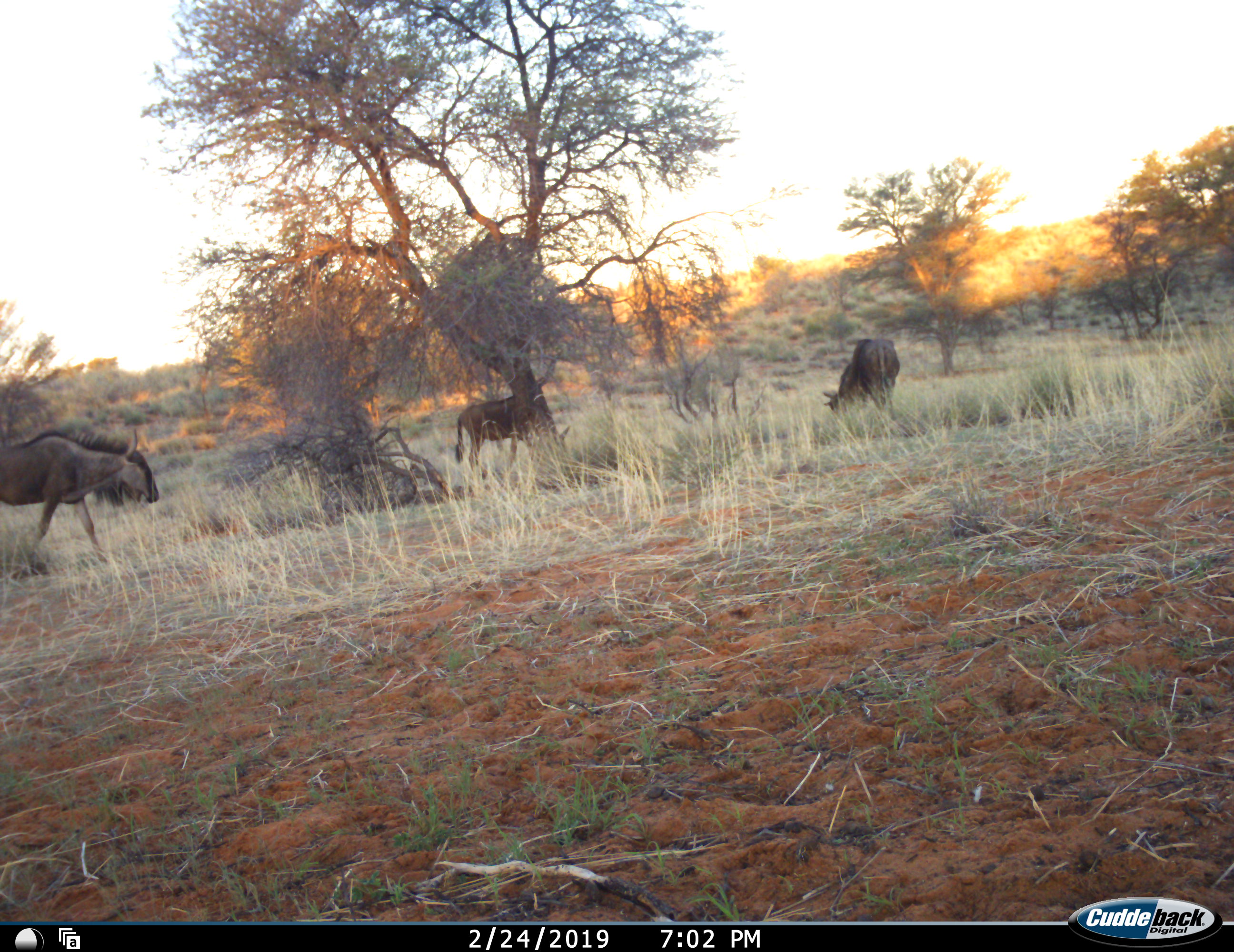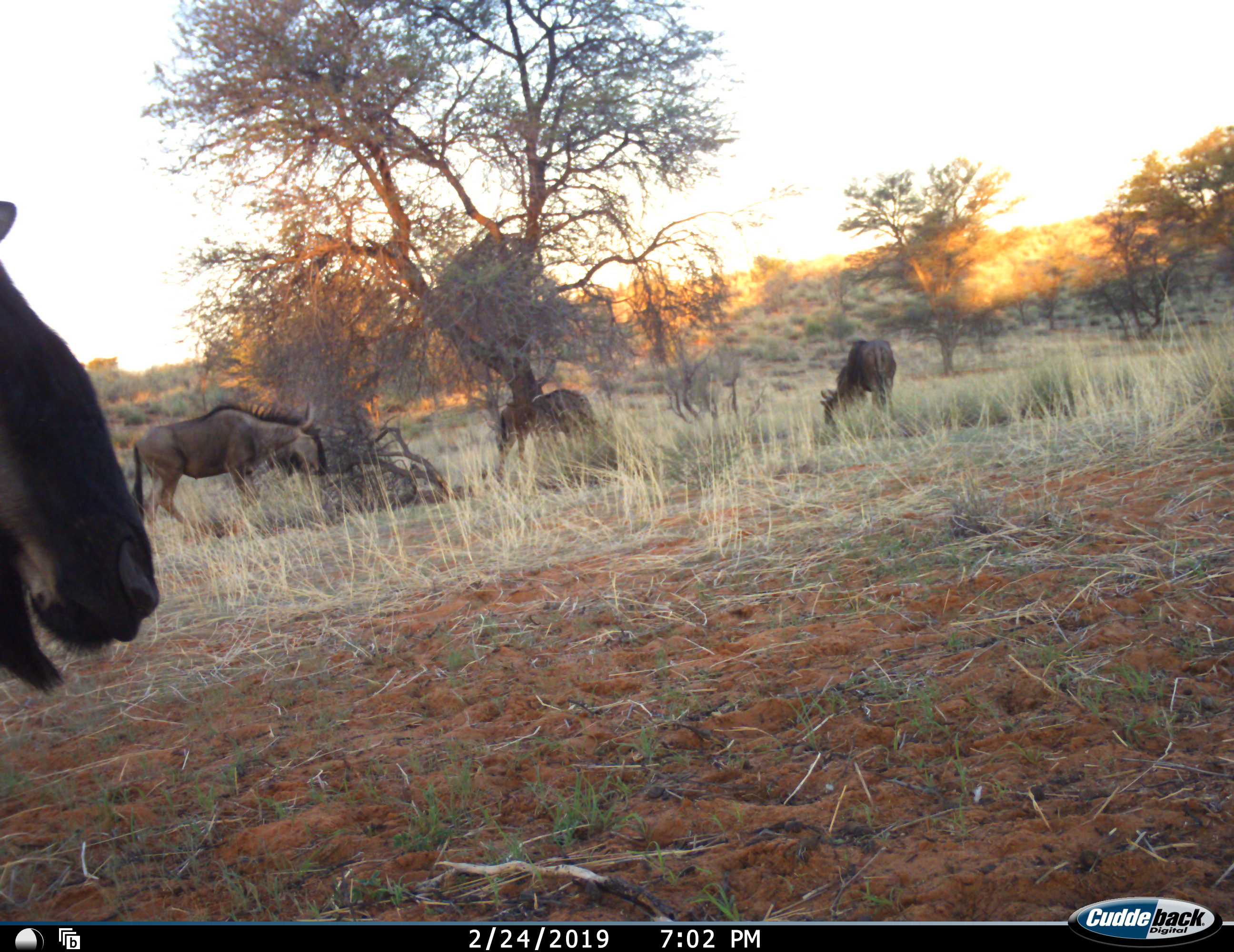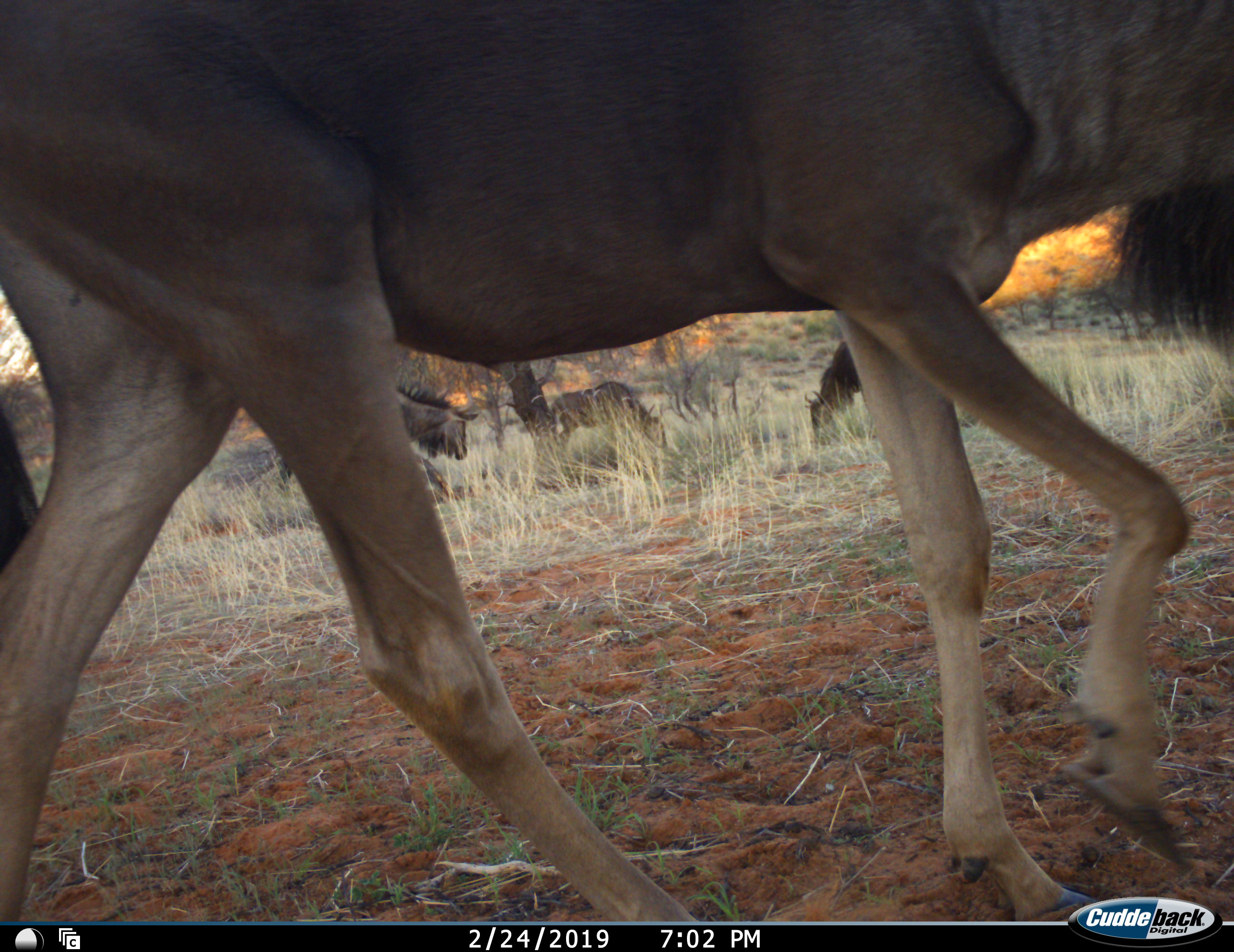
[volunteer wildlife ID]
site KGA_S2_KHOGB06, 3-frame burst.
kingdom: Animalia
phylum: Chordata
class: Mammalia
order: Artiodactyla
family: Bovidae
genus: Connochaetes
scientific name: Connochaetes taurinus taurinus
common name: blue wildebeest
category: wildebeestblue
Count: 4.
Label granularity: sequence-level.